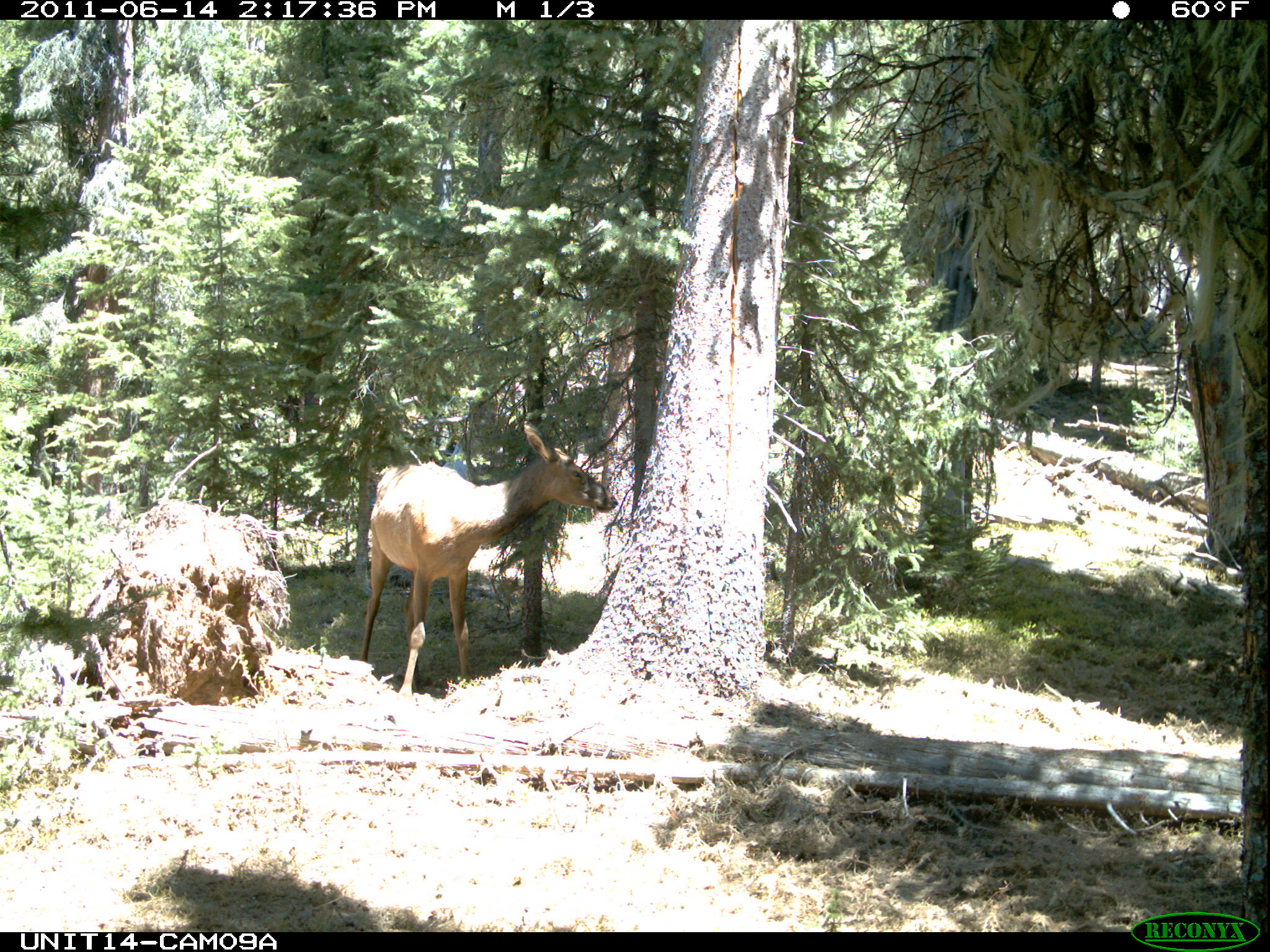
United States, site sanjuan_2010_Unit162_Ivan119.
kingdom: Animalia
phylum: Chordata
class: Mammalia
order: Artiodactyla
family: Cervidae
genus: Cervus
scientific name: Cervus elaphus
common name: red deer